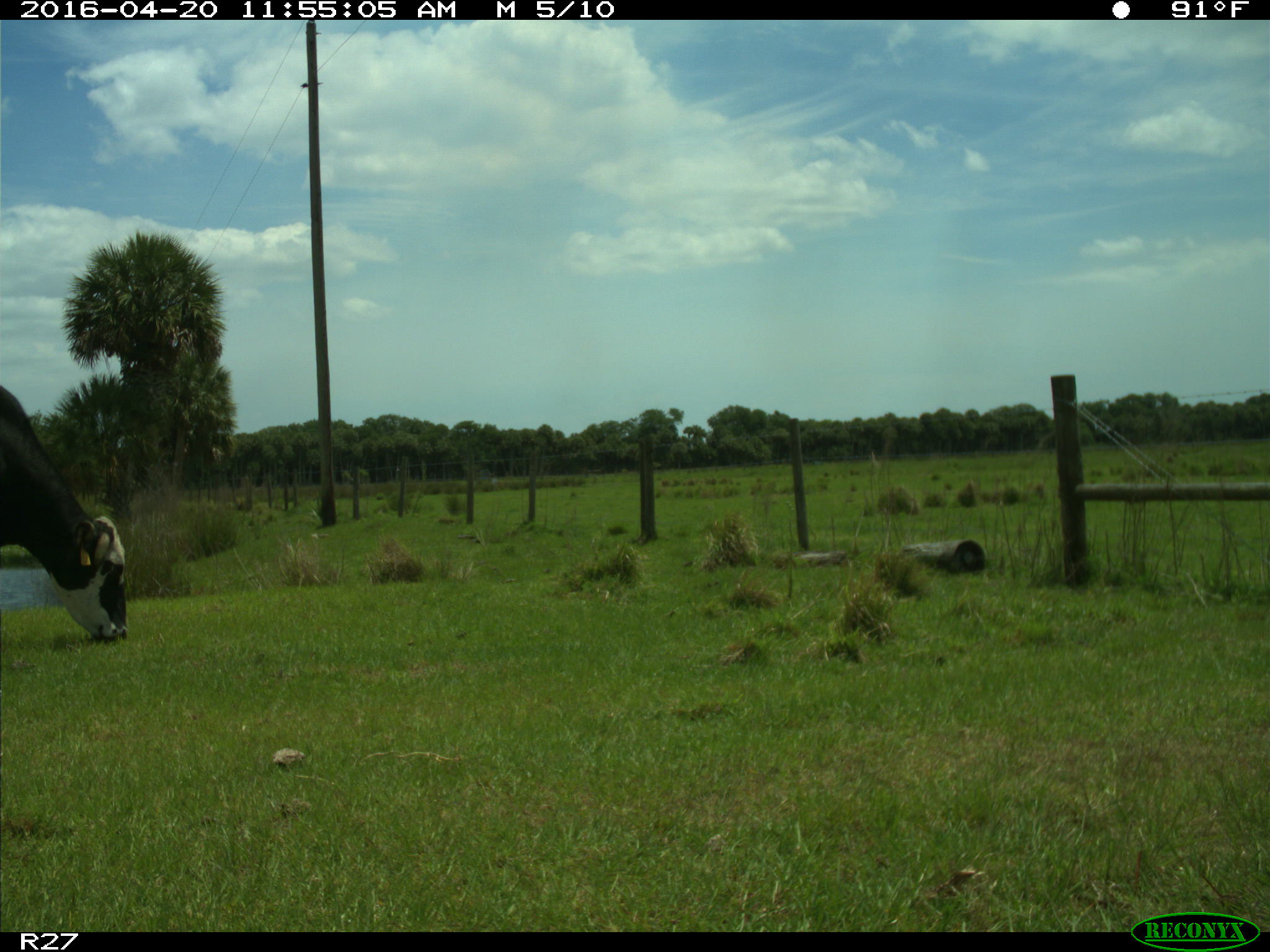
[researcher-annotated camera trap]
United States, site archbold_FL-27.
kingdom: Animalia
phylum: Chordata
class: Mammalia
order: Artiodactyla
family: Bovidae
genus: Bos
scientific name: Bos taurus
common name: domestic cow